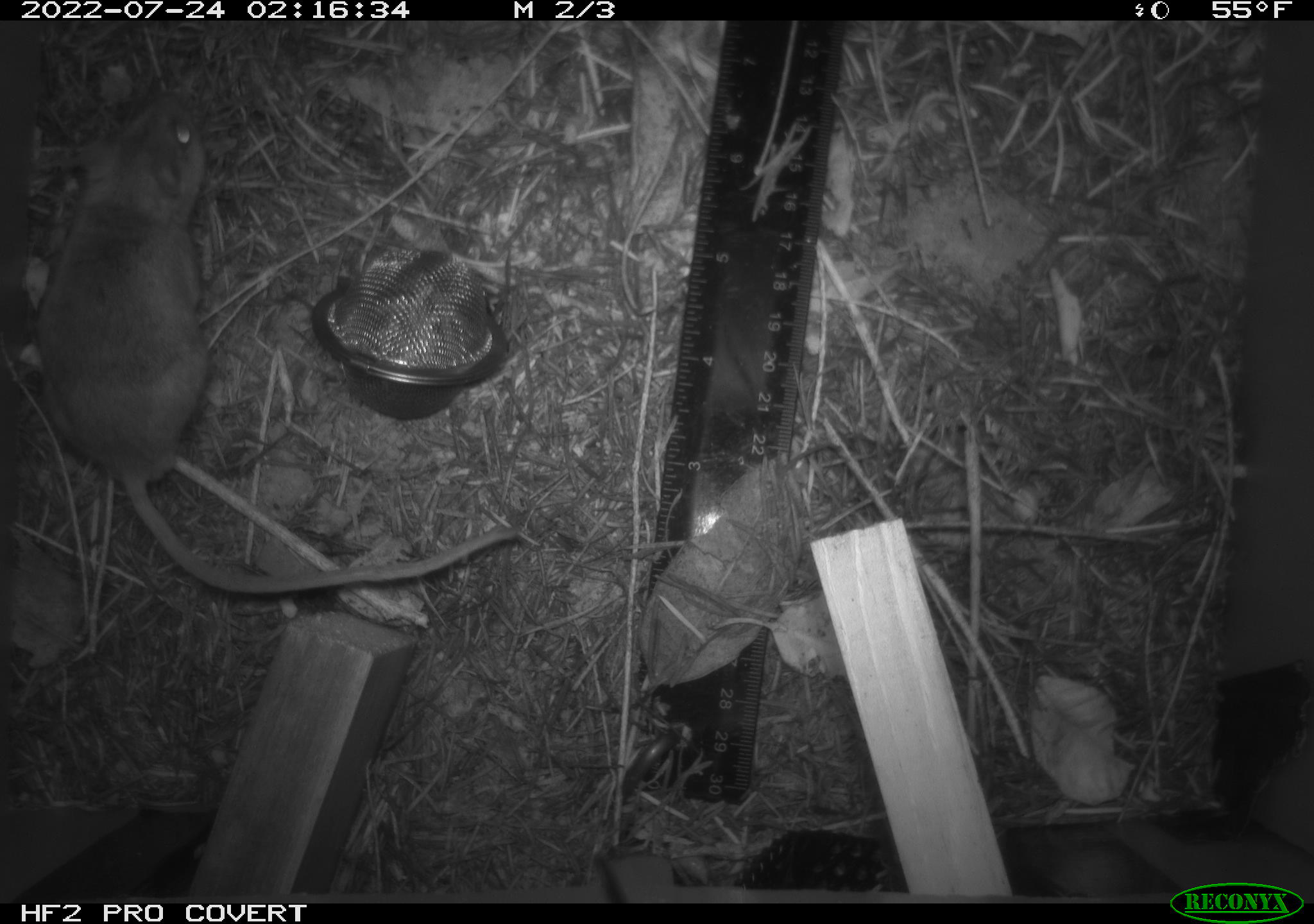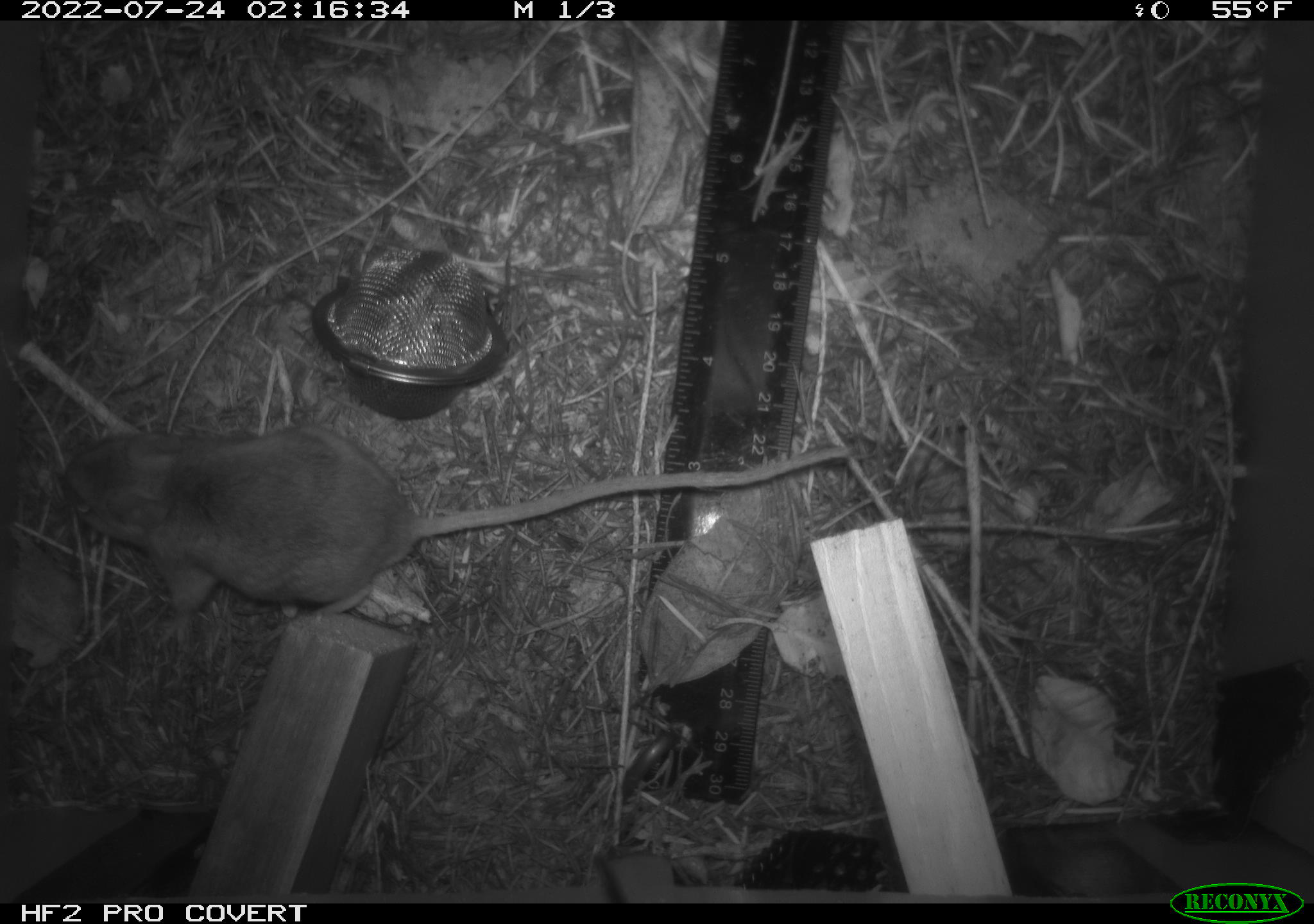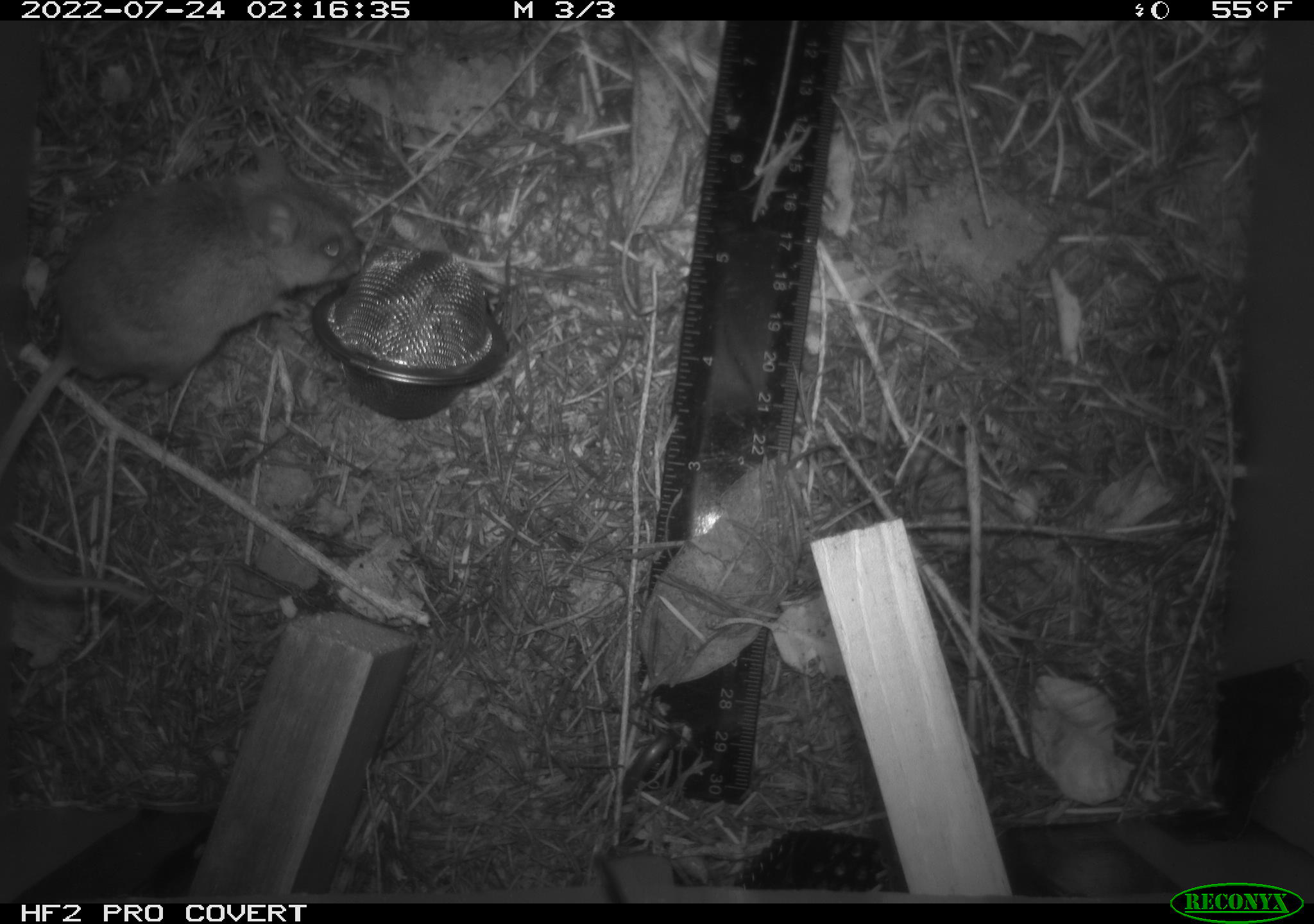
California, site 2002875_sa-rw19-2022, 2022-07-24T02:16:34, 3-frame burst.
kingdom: Animalia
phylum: Chordata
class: Mammalia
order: Rodentia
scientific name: Rodentia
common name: mouse species